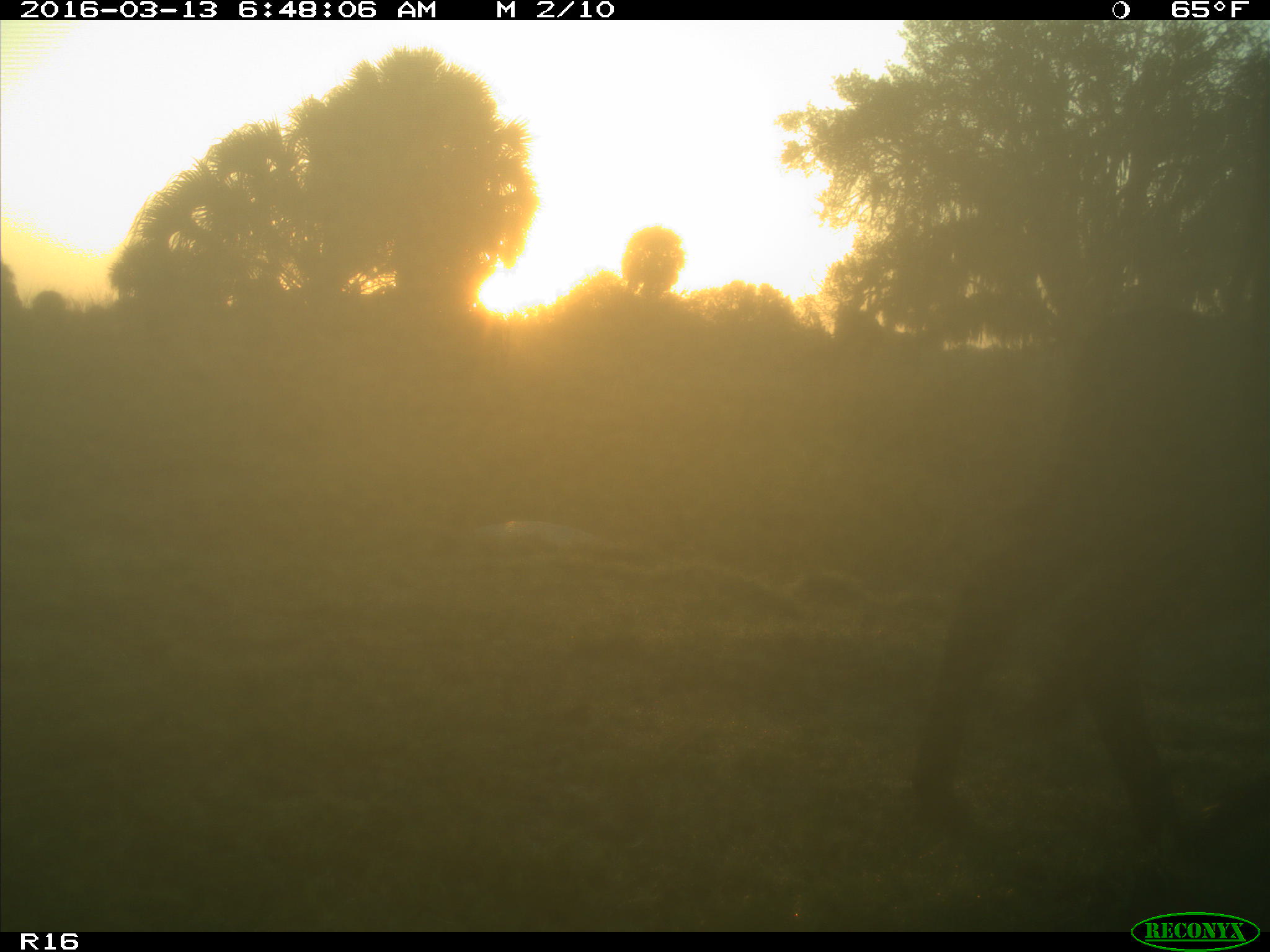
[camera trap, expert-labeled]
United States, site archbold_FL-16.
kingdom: Animalia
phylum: Chordata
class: Mammalia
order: Artiodactyla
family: Bovidae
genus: Bos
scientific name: Bos taurus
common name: domestic cow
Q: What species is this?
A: Bos taurus (domestic cow).